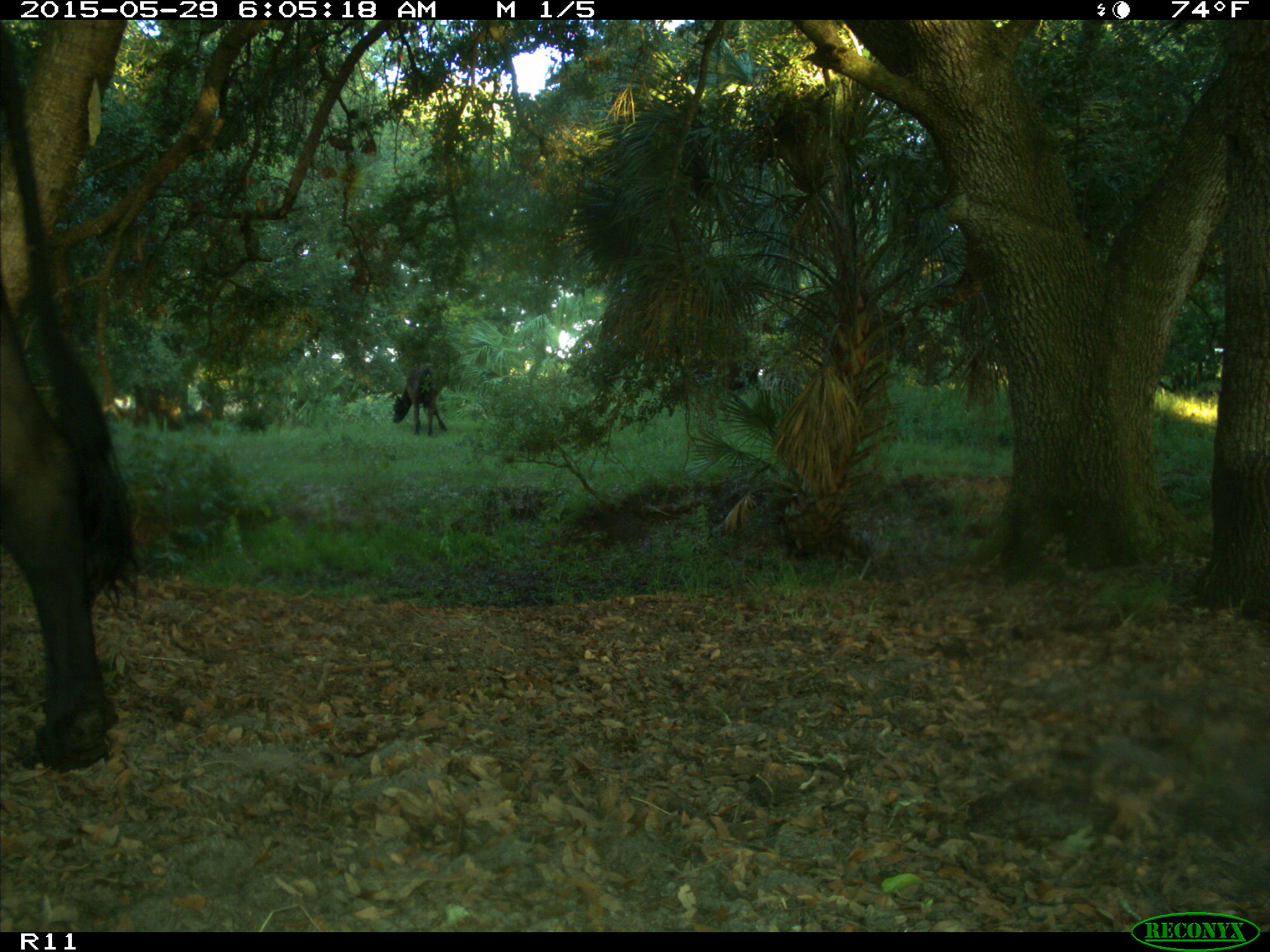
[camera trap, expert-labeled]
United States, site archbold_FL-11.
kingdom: Animalia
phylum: Chordata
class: Mammalia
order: Artiodactyla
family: Bovidae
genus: Bos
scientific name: Bos taurus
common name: domestic cow